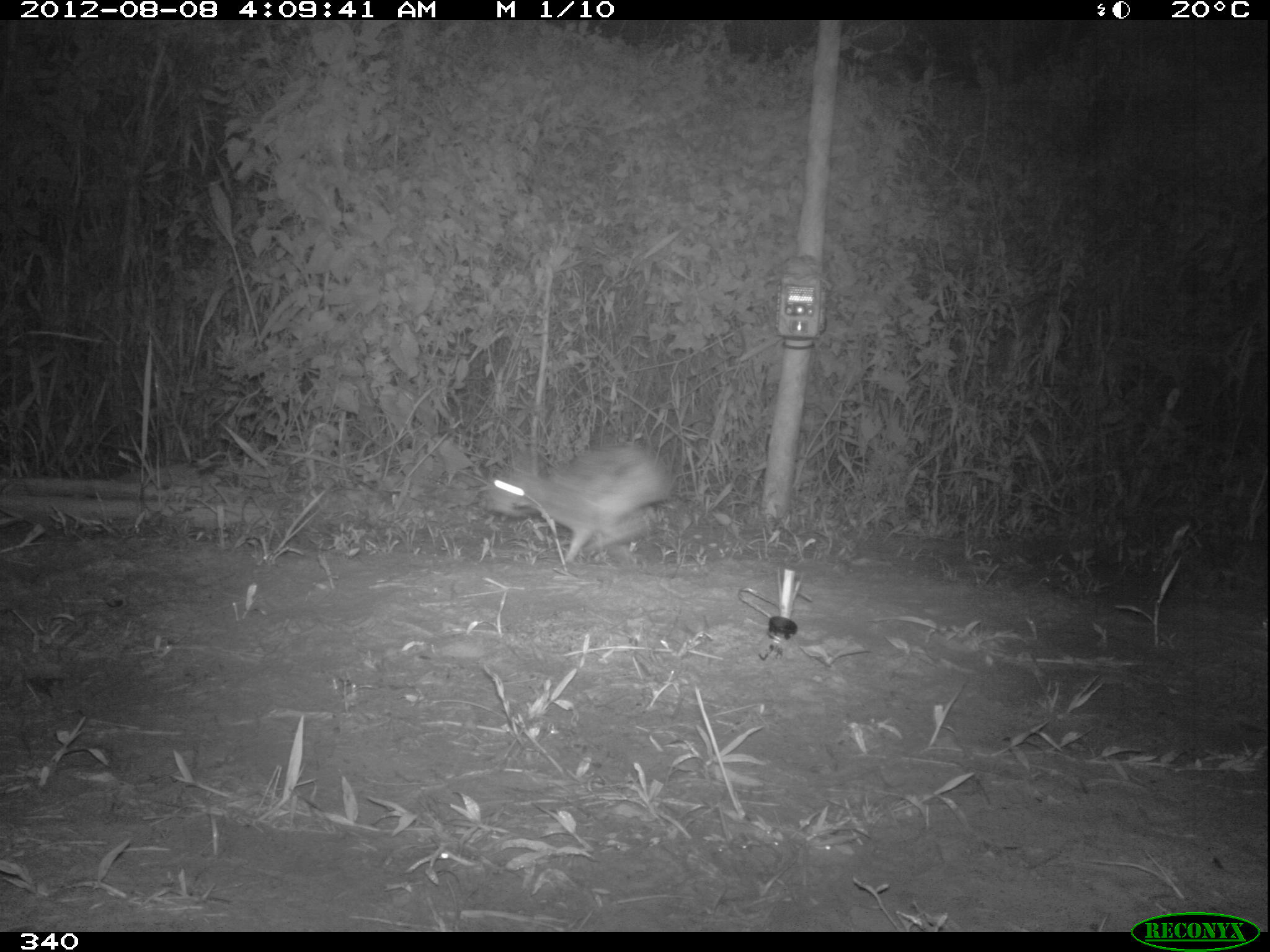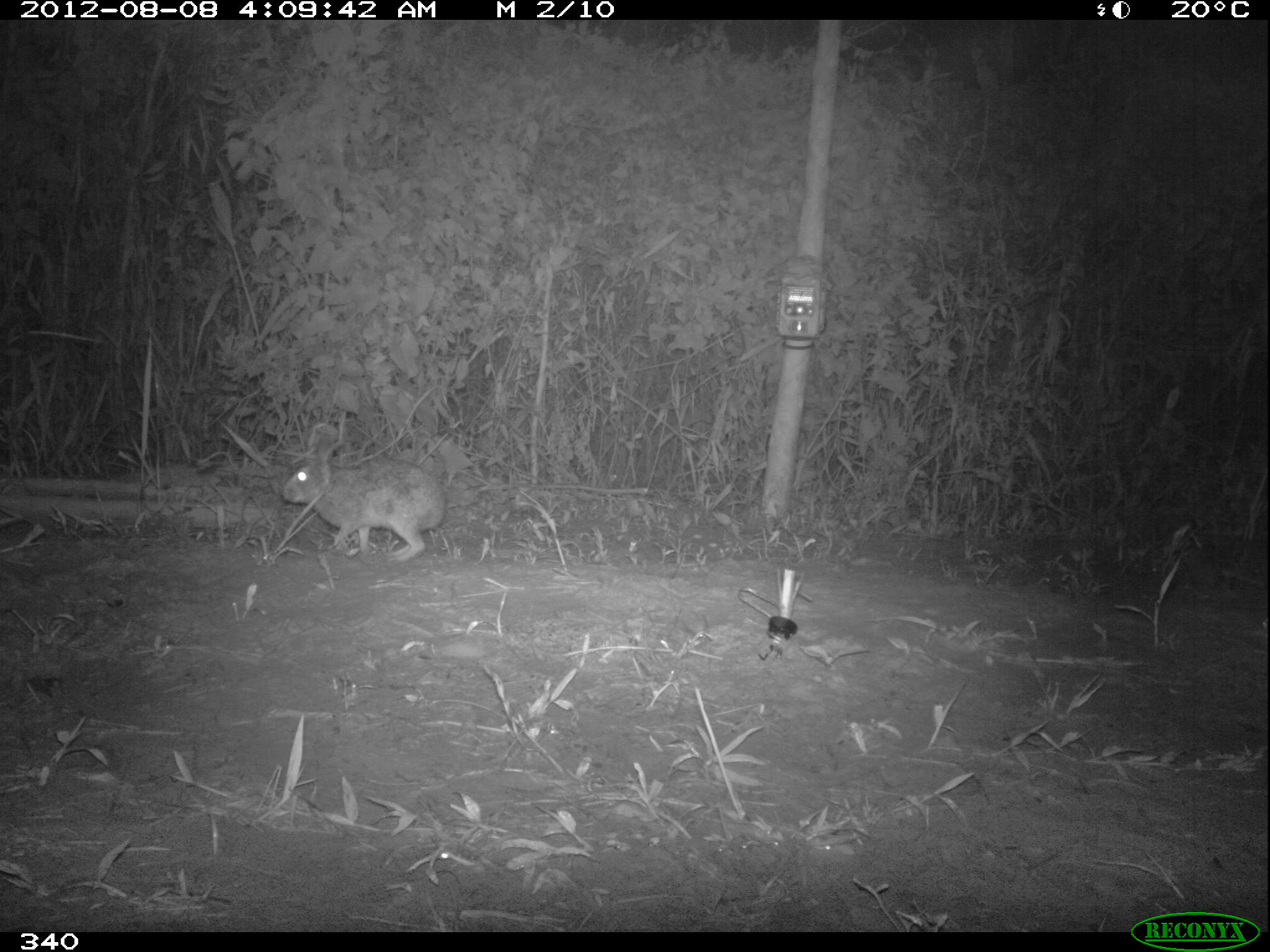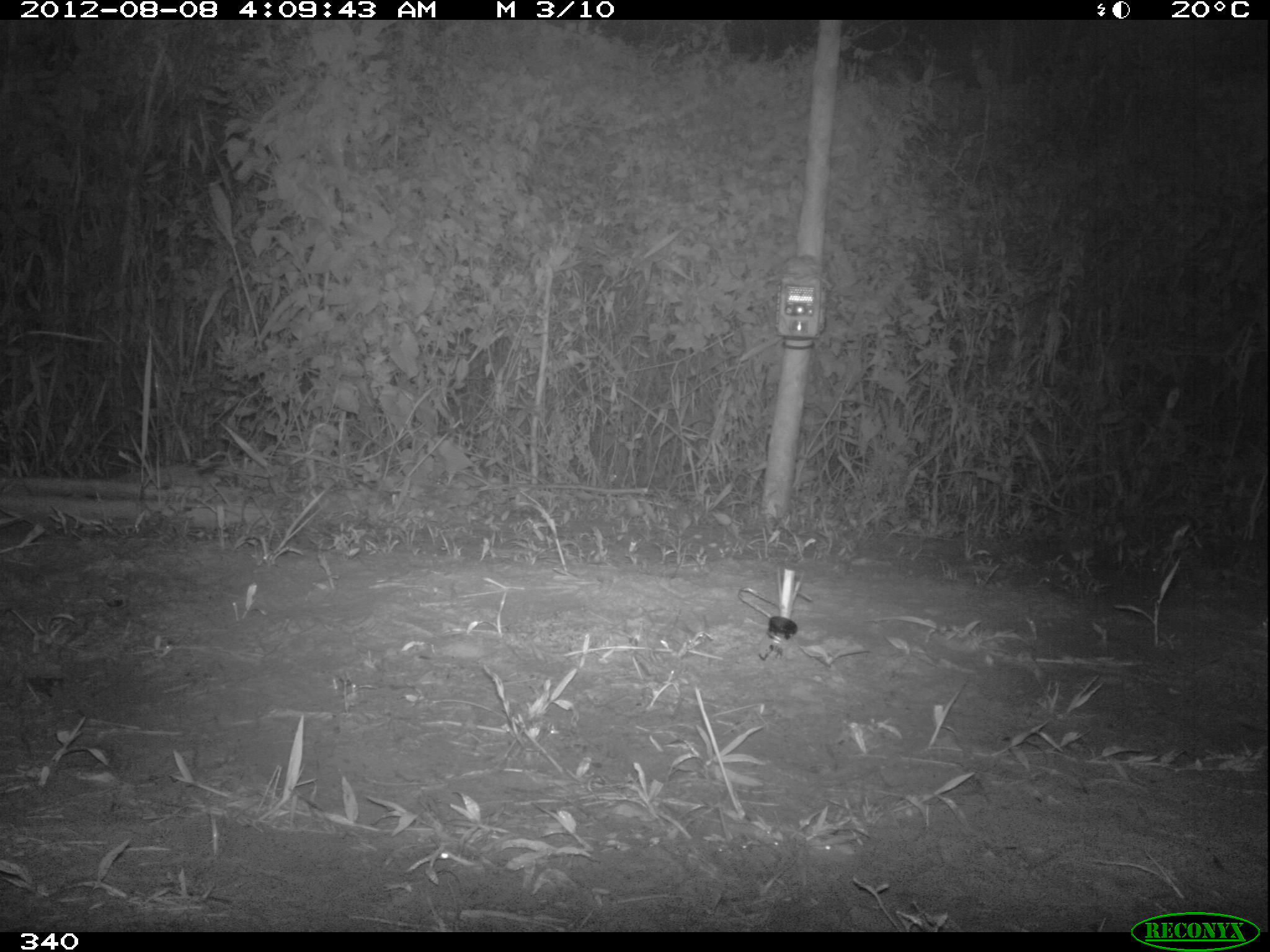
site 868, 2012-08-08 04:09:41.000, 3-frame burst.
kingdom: Animalia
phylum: Chordata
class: Mammalia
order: Lagomorpha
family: Leporidae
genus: Sylvilagus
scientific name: Sylvilagus brasiliensis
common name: tapeti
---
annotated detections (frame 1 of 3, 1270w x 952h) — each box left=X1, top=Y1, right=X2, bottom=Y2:
sylvilagus brasiliensis: left=479, top=436, right=674, bottom=560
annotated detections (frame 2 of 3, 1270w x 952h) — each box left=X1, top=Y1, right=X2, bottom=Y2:
sylvilagus brasiliensis: left=279, top=438, right=445, bottom=561